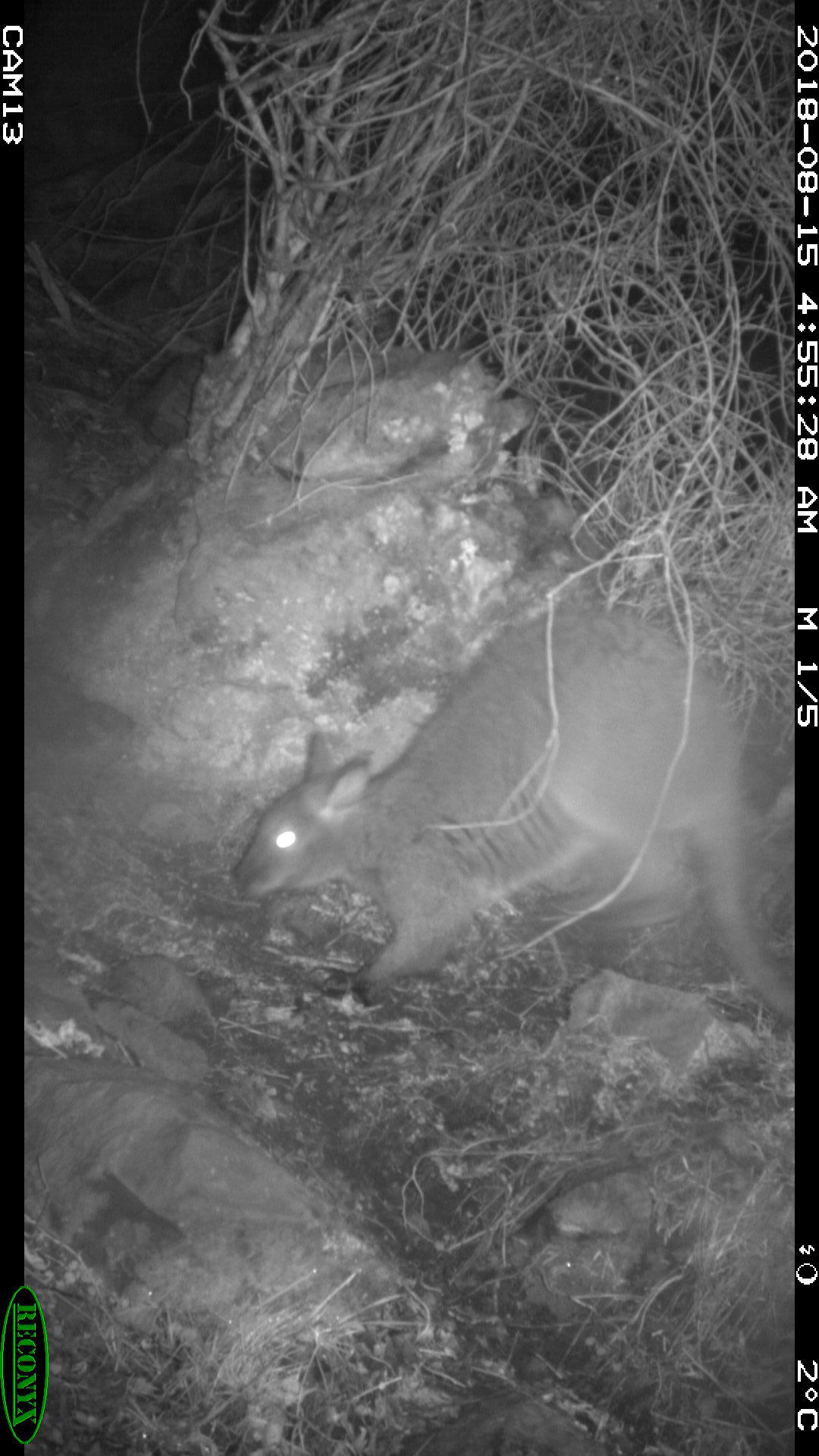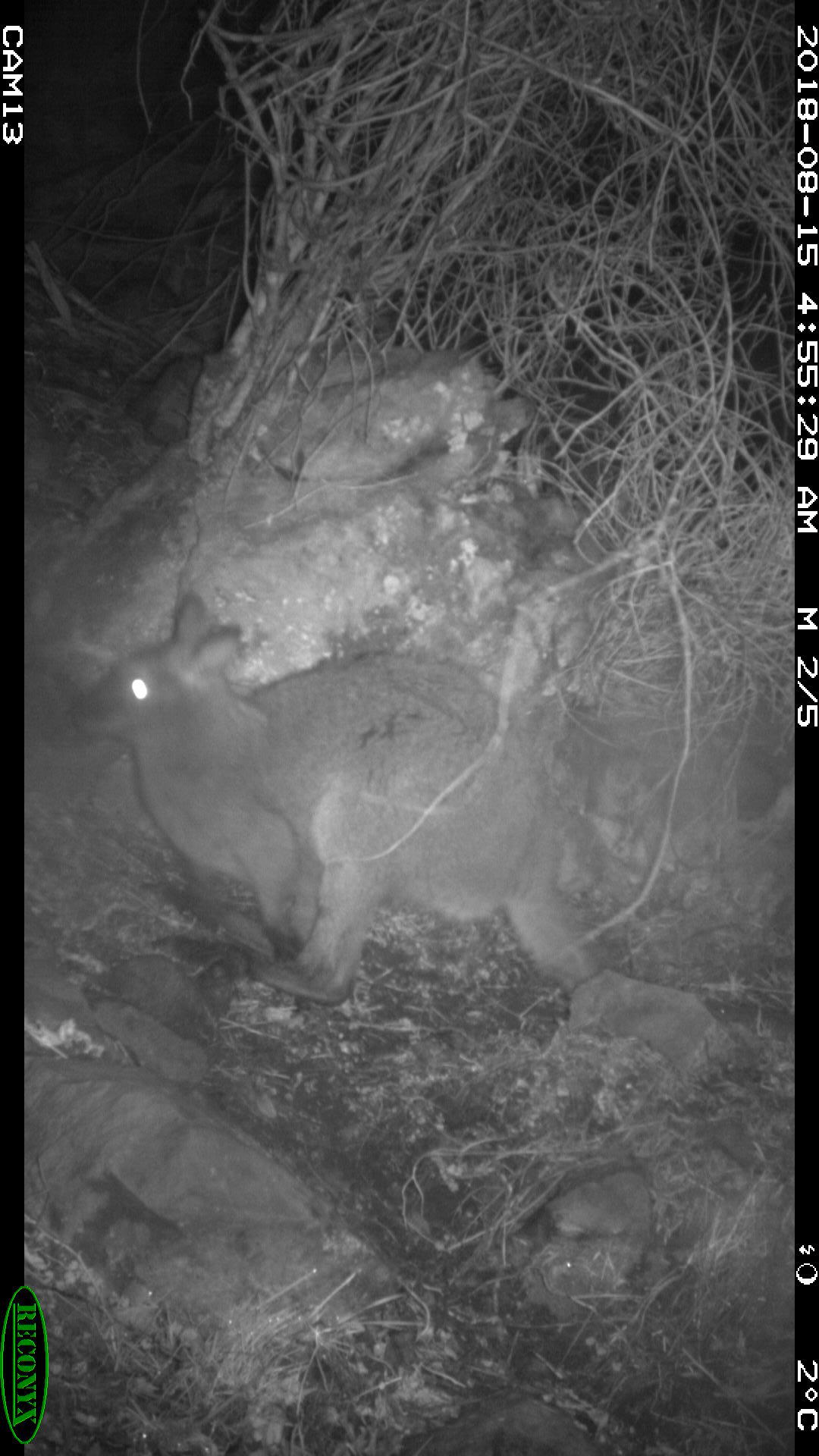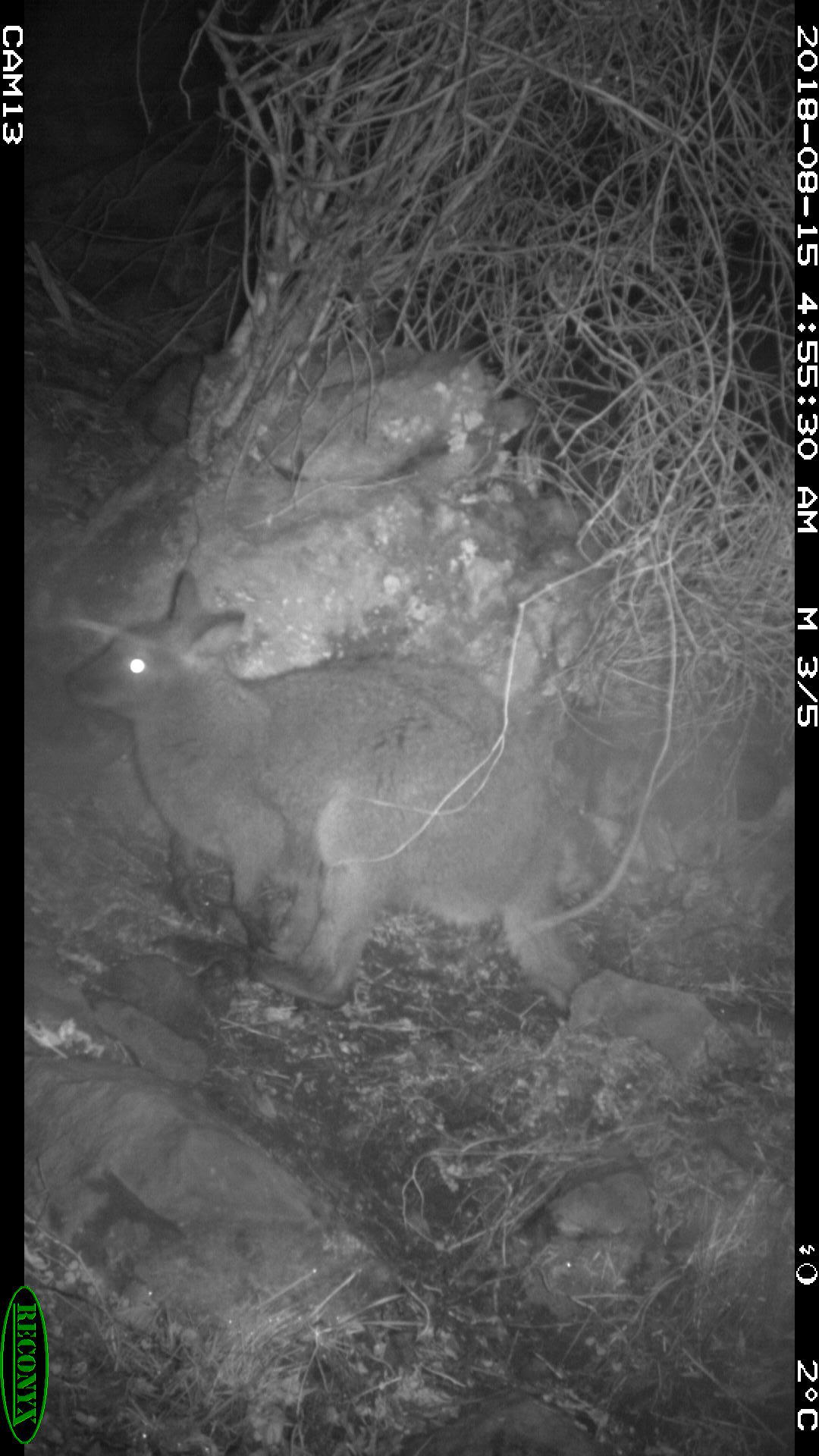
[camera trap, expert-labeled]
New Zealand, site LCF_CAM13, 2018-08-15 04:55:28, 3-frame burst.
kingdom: Animalia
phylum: Chordata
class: Mammalia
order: Diprotodontia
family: Macropodidae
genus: Notamacropus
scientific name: Notamacropus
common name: wallaby